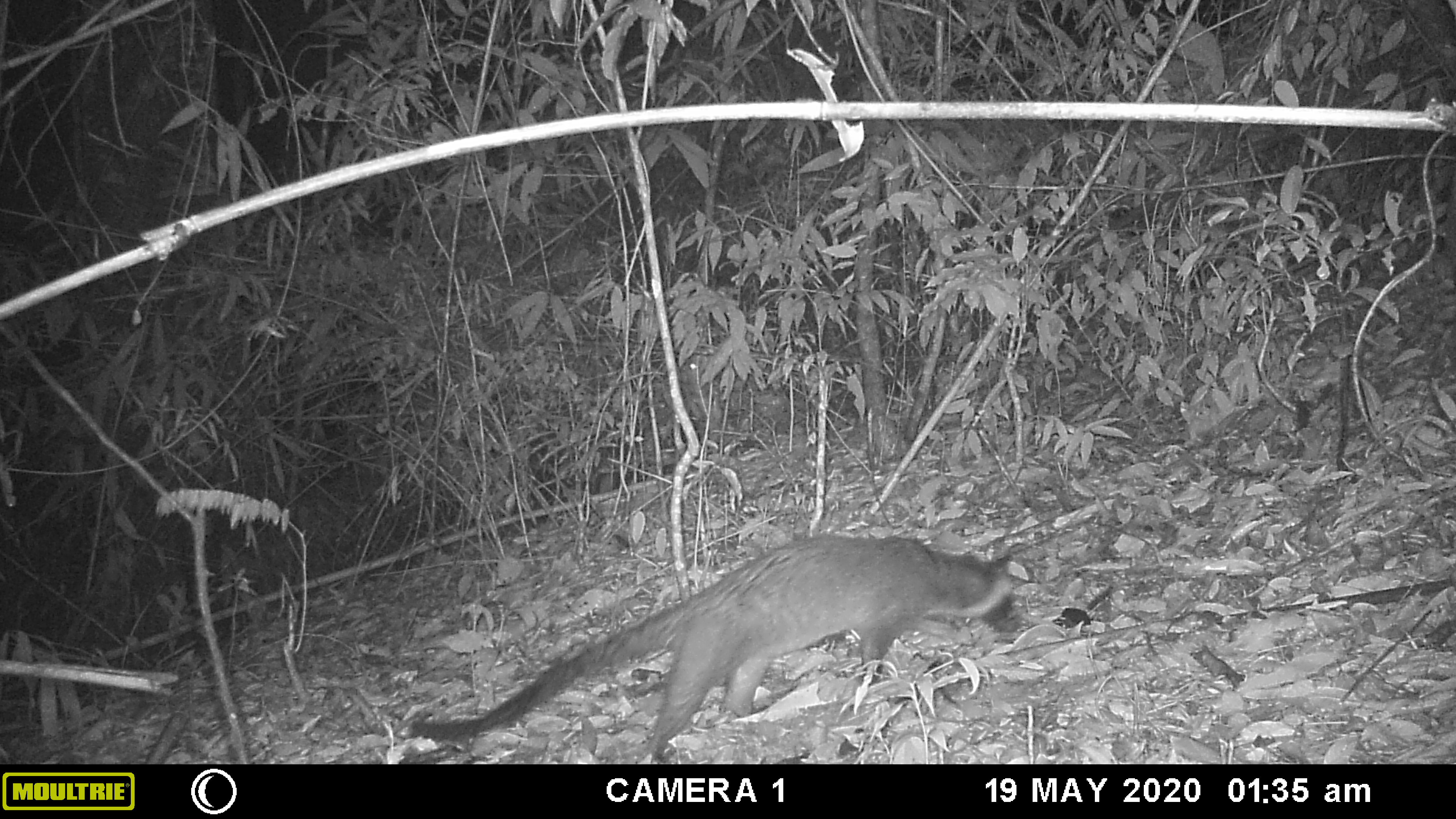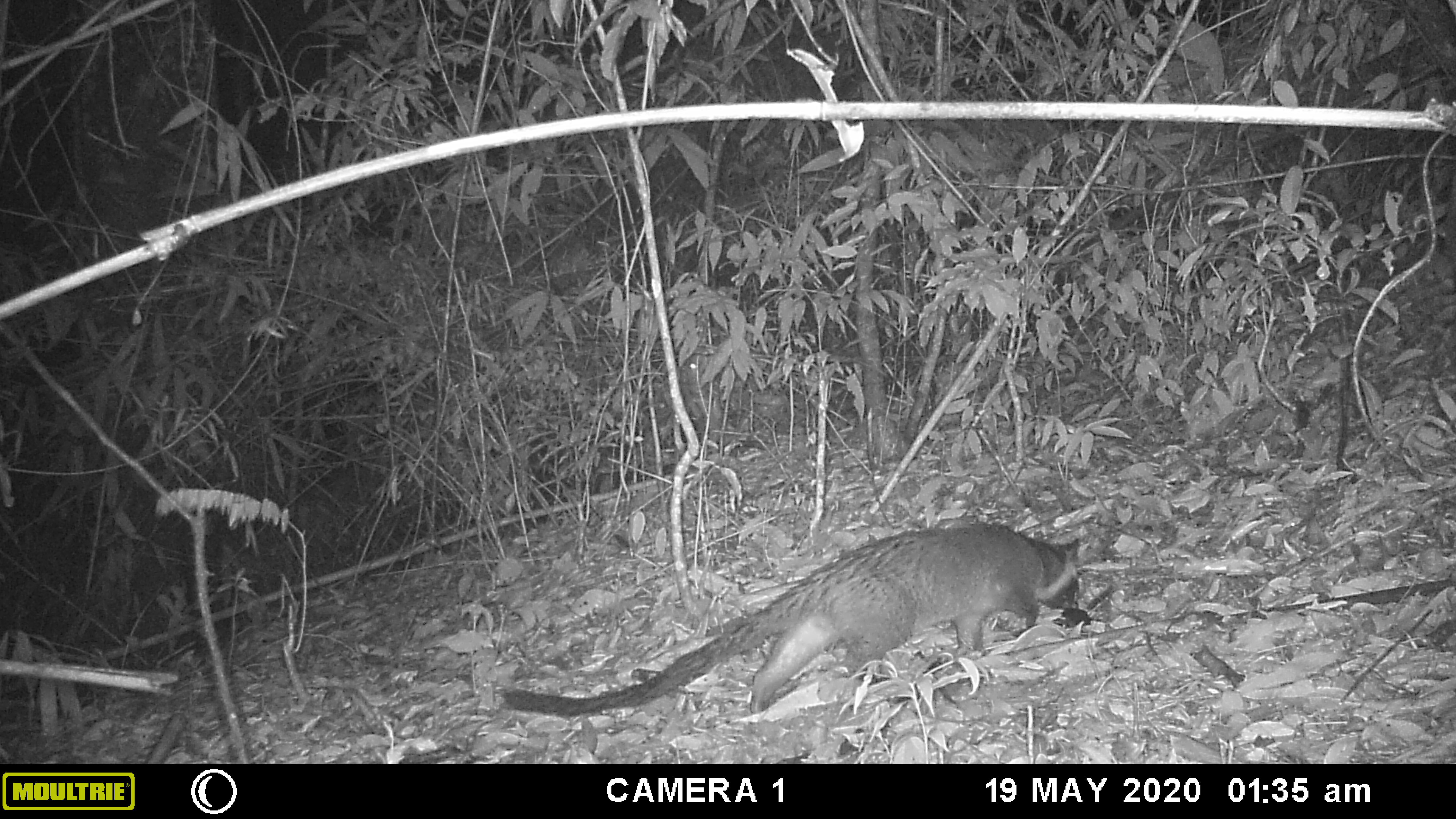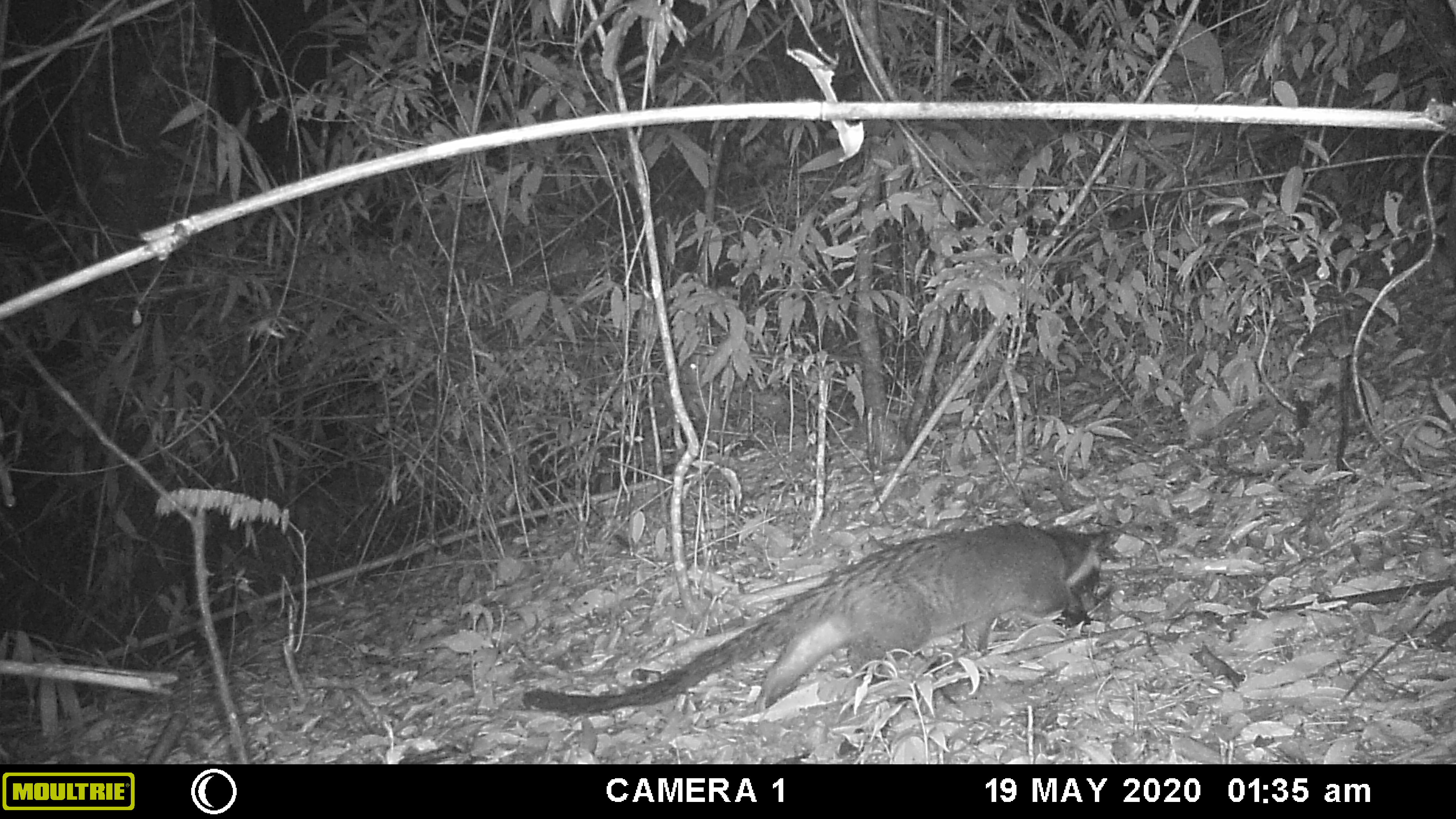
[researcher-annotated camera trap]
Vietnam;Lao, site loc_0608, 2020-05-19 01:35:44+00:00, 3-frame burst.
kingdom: Animalia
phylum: Chordata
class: Mammalia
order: Carnivora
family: Viverridae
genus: Paguma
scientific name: Paguma larvata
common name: masked palm civet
Masked palm civet (Paguma larvata). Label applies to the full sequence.